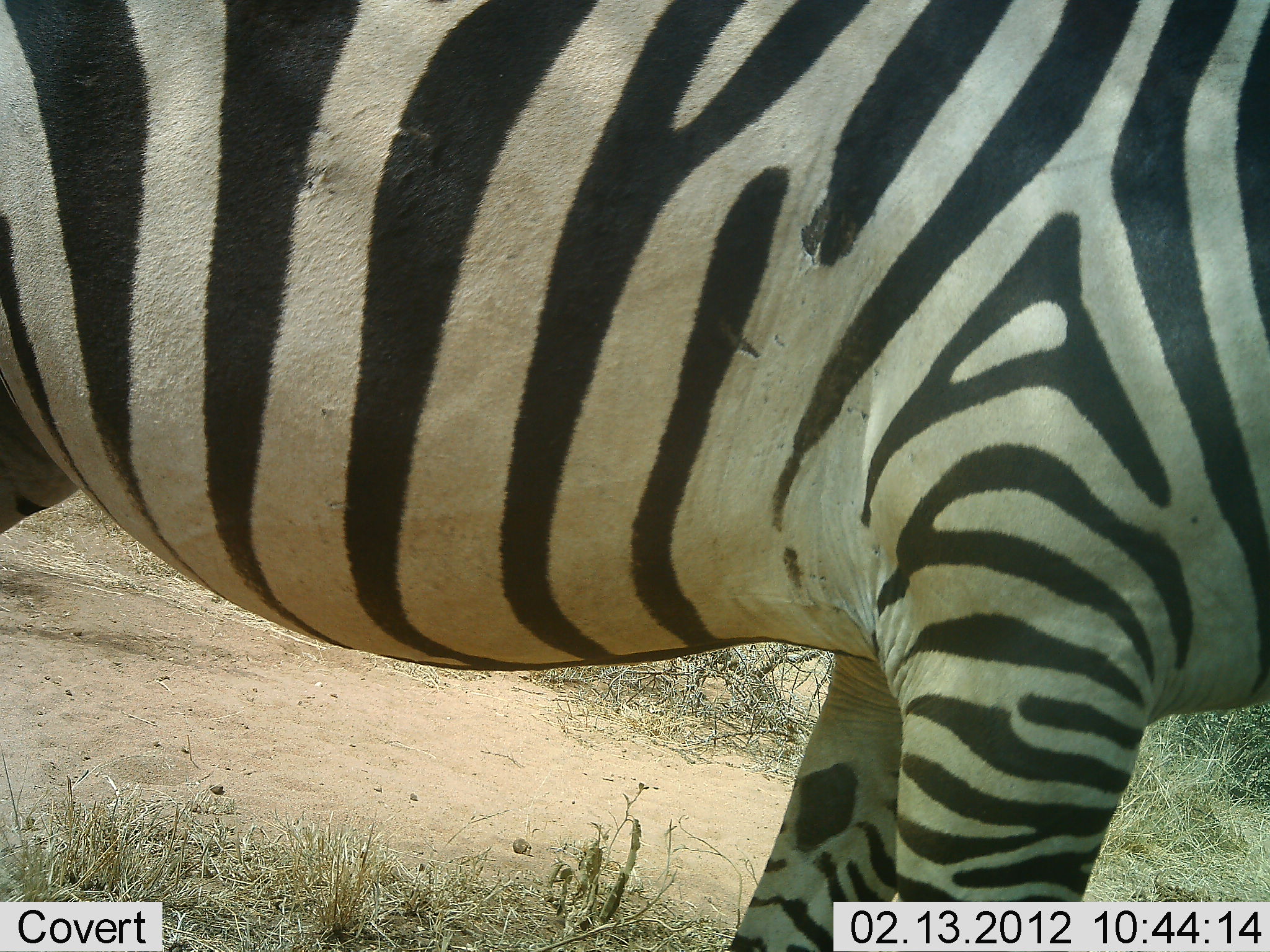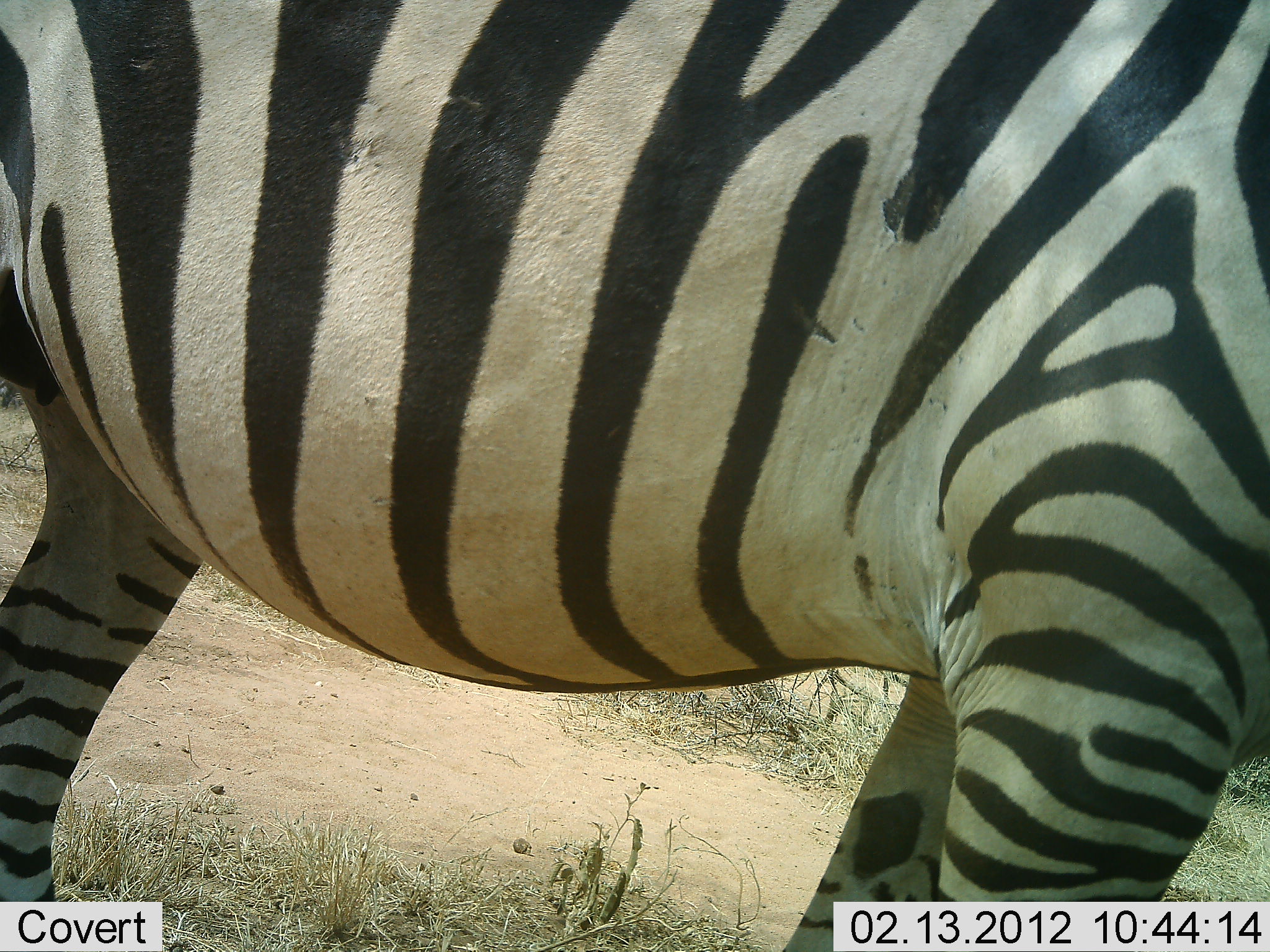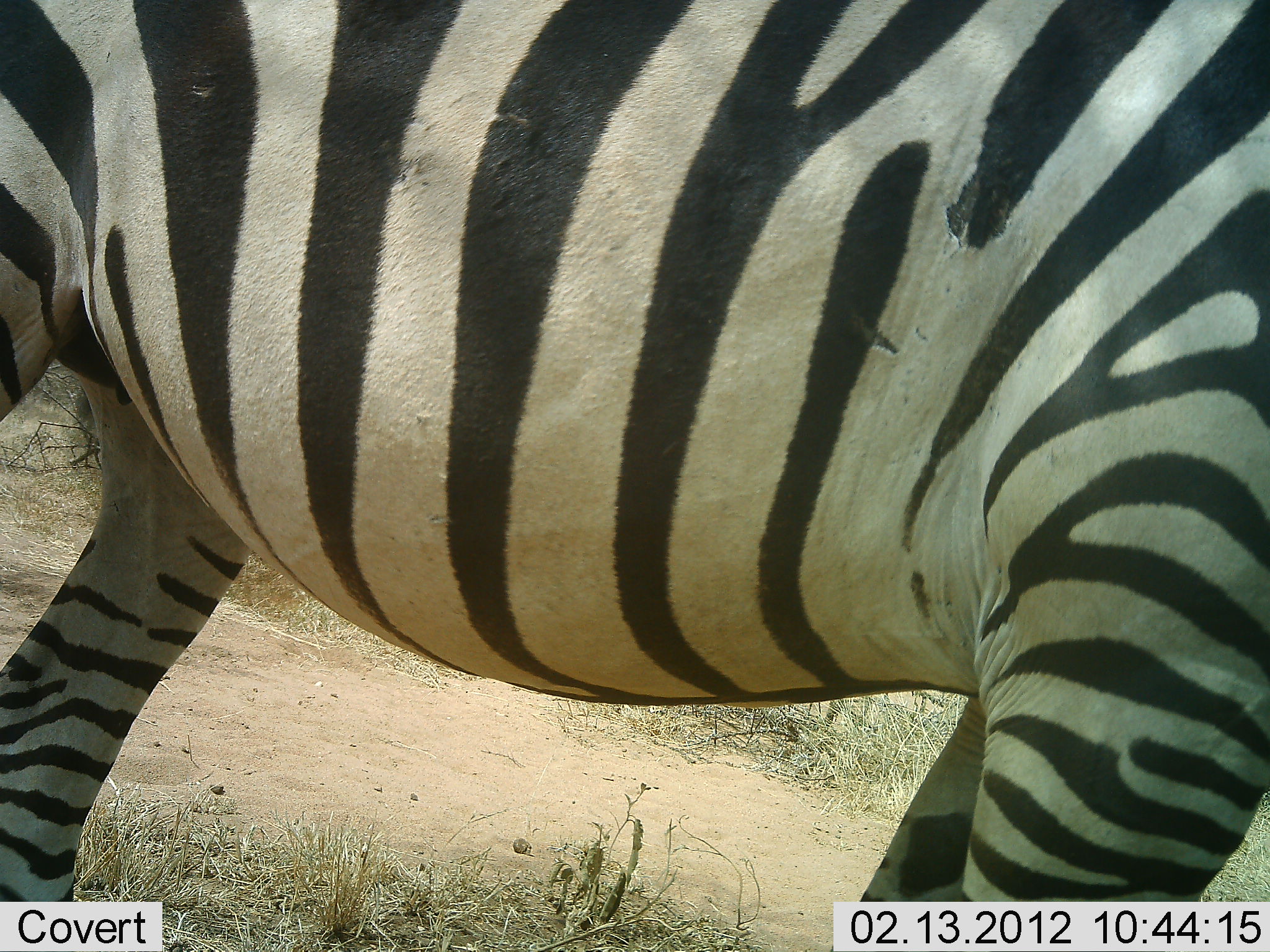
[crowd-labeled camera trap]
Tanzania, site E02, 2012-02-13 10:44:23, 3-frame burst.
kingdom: Animalia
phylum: Chordata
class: Mammalia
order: Perissodactyla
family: Equidae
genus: Equus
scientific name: Equus quagga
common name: plains zebra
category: zebra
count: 1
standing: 56%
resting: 0%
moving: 44%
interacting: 0%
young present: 0%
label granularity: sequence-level